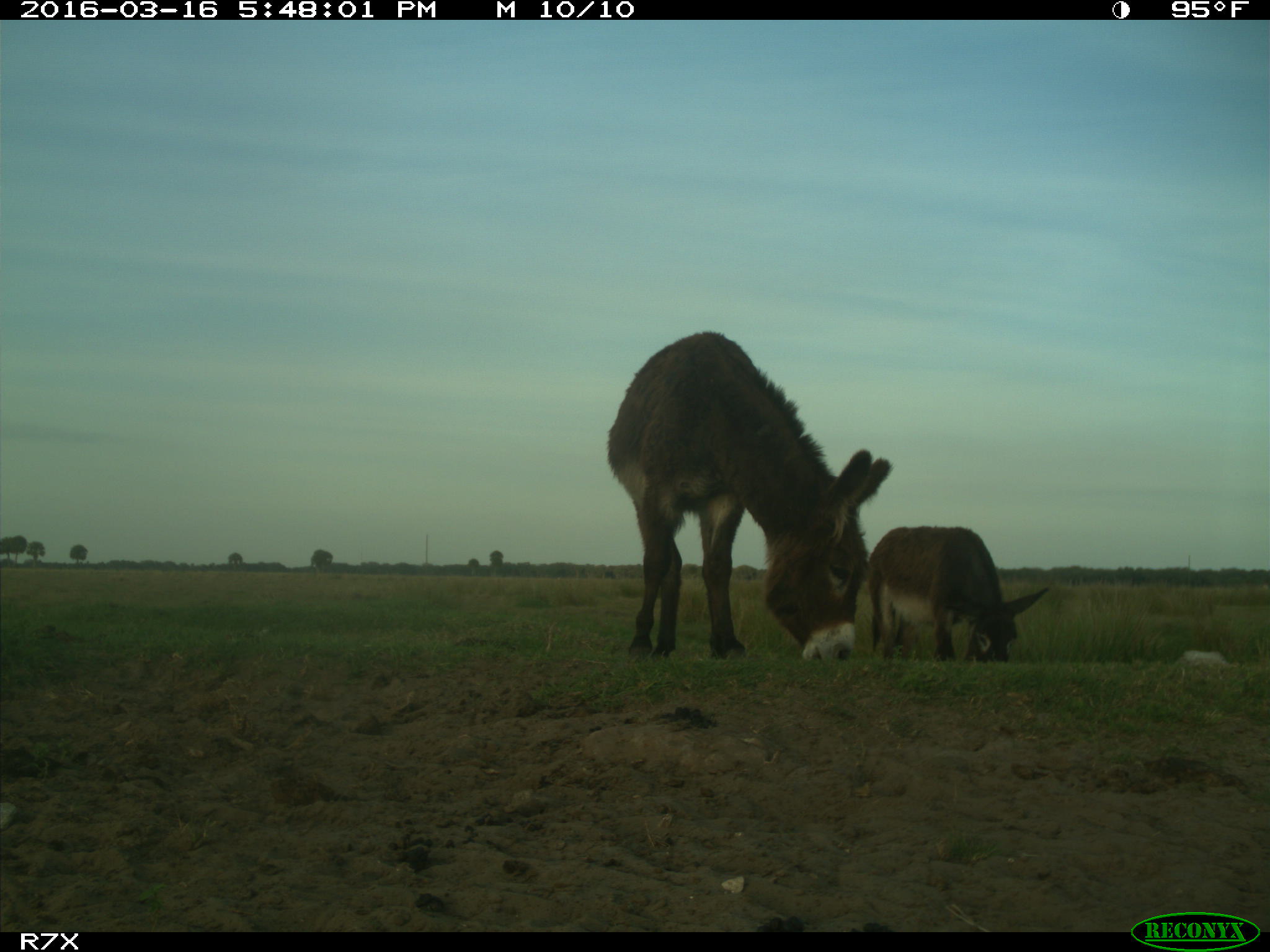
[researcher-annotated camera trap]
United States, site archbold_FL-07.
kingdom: Animalia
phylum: Chordata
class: Mammalia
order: Artiodactyla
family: Bovidae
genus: Bos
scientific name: Bos taurus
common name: domestic cow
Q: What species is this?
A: Bos taurus (domestic cow).